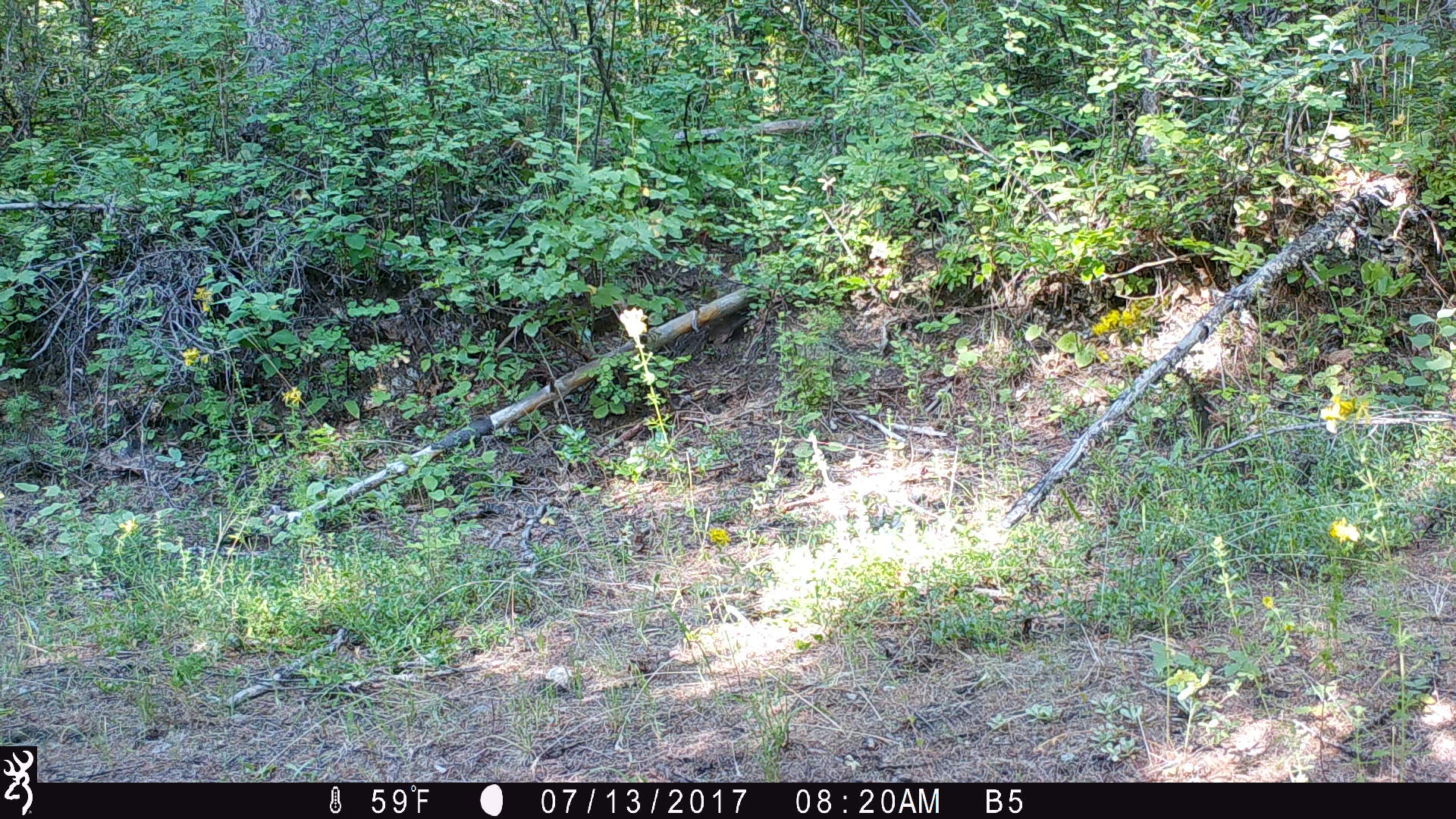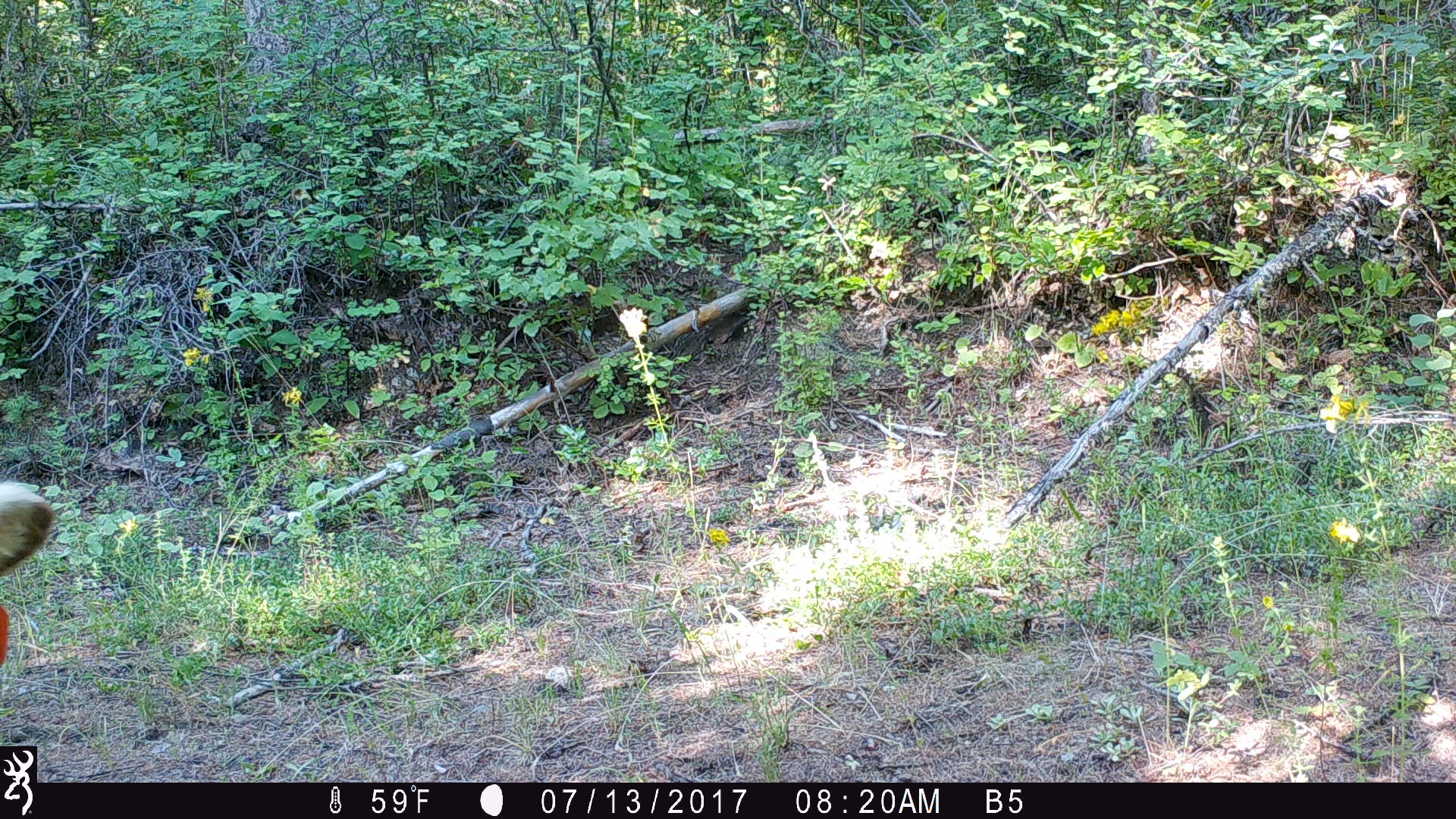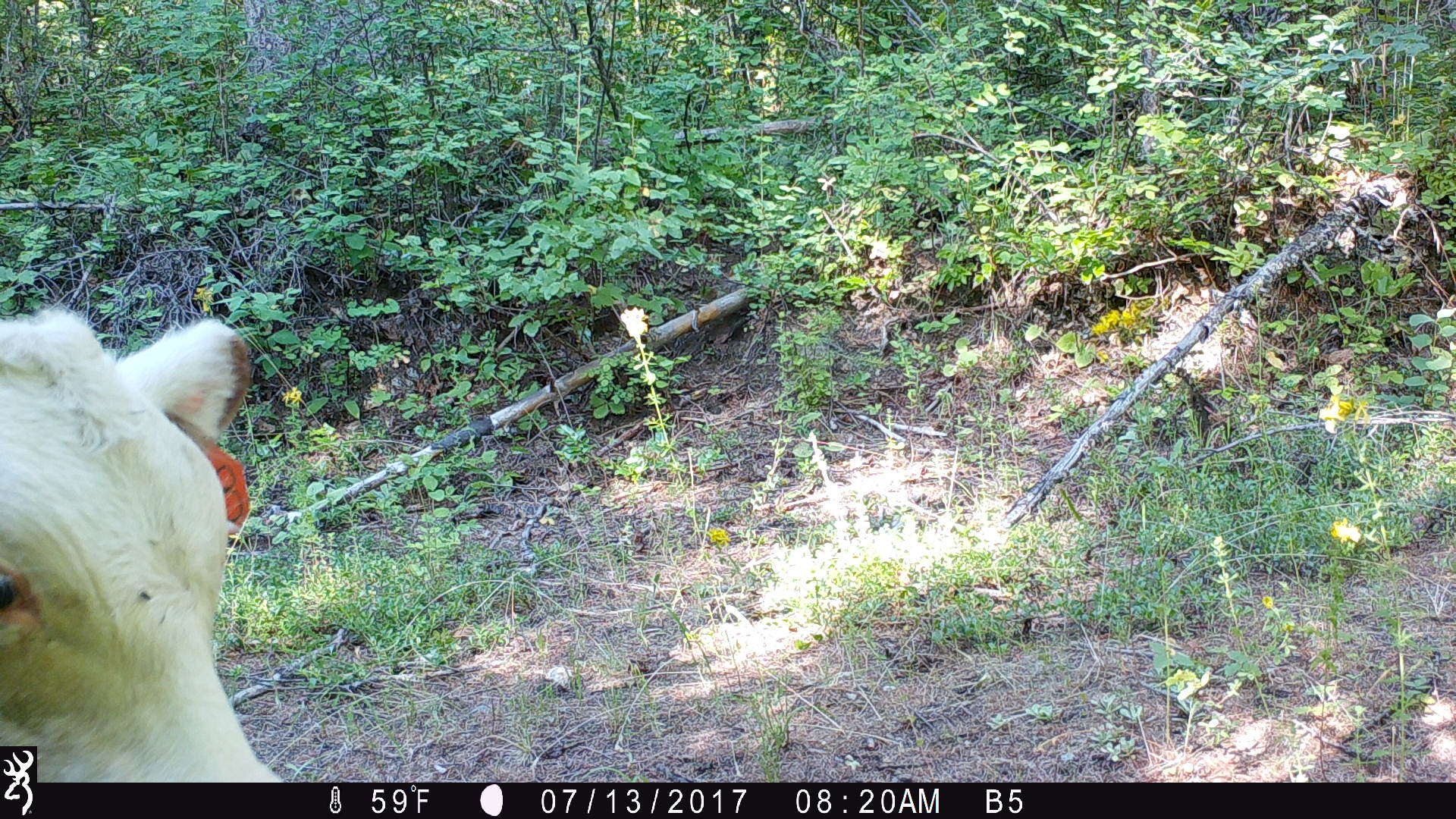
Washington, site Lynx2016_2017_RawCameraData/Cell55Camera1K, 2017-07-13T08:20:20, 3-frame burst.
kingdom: Animalia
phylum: Chordata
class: Mammalia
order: Artiodactyla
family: Bovidae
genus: Bos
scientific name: Bos taurus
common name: domestic cattle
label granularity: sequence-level